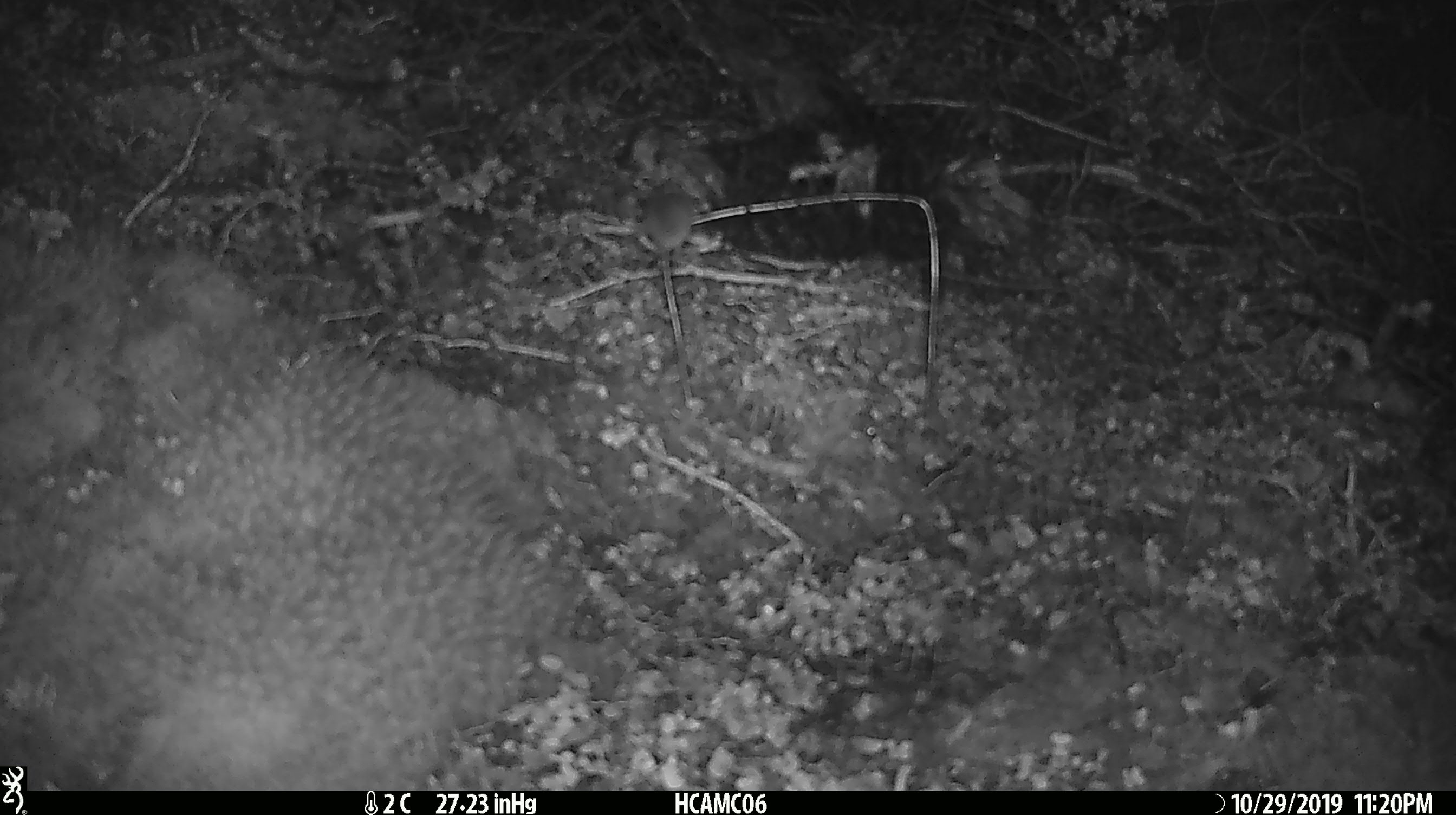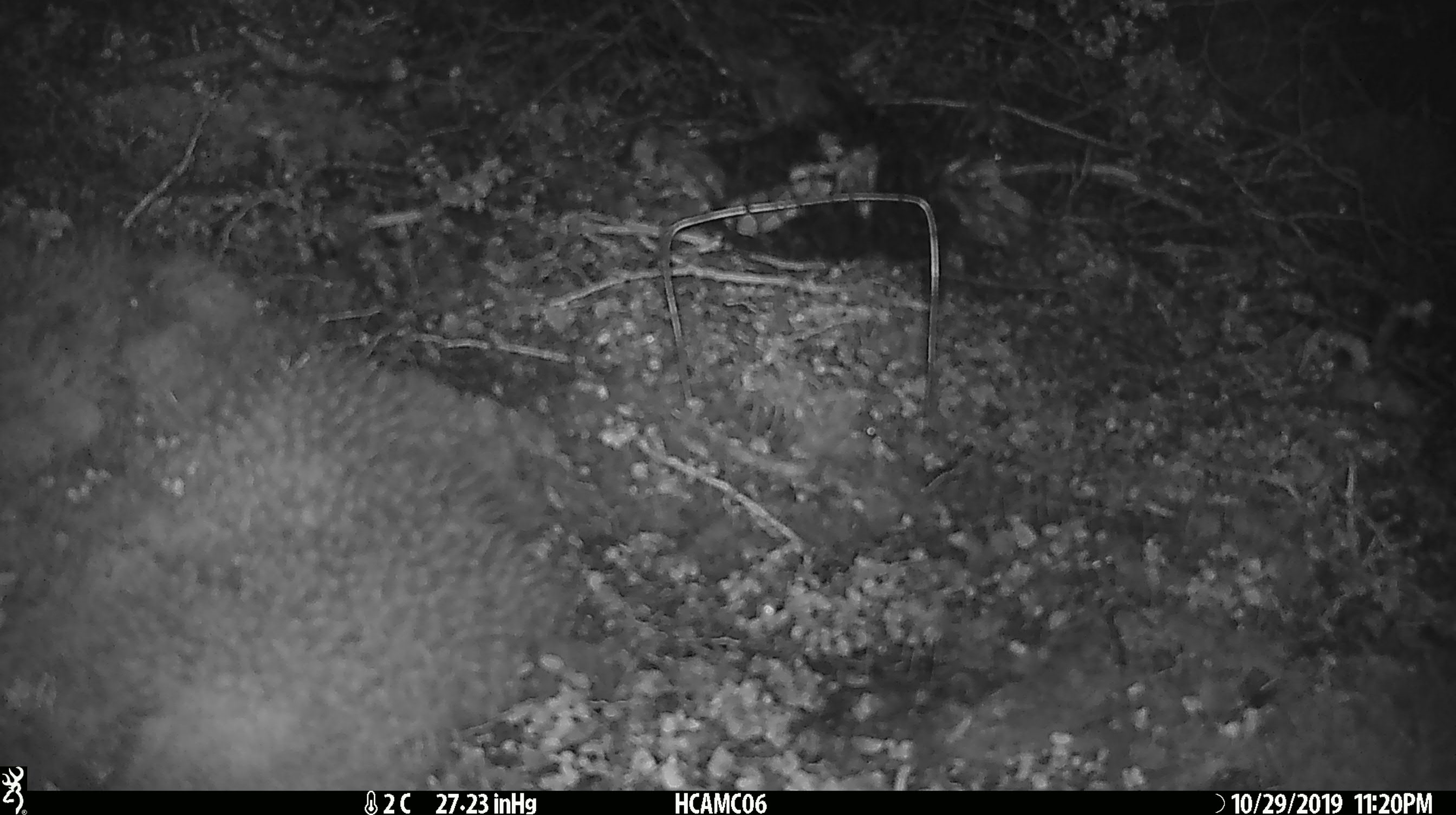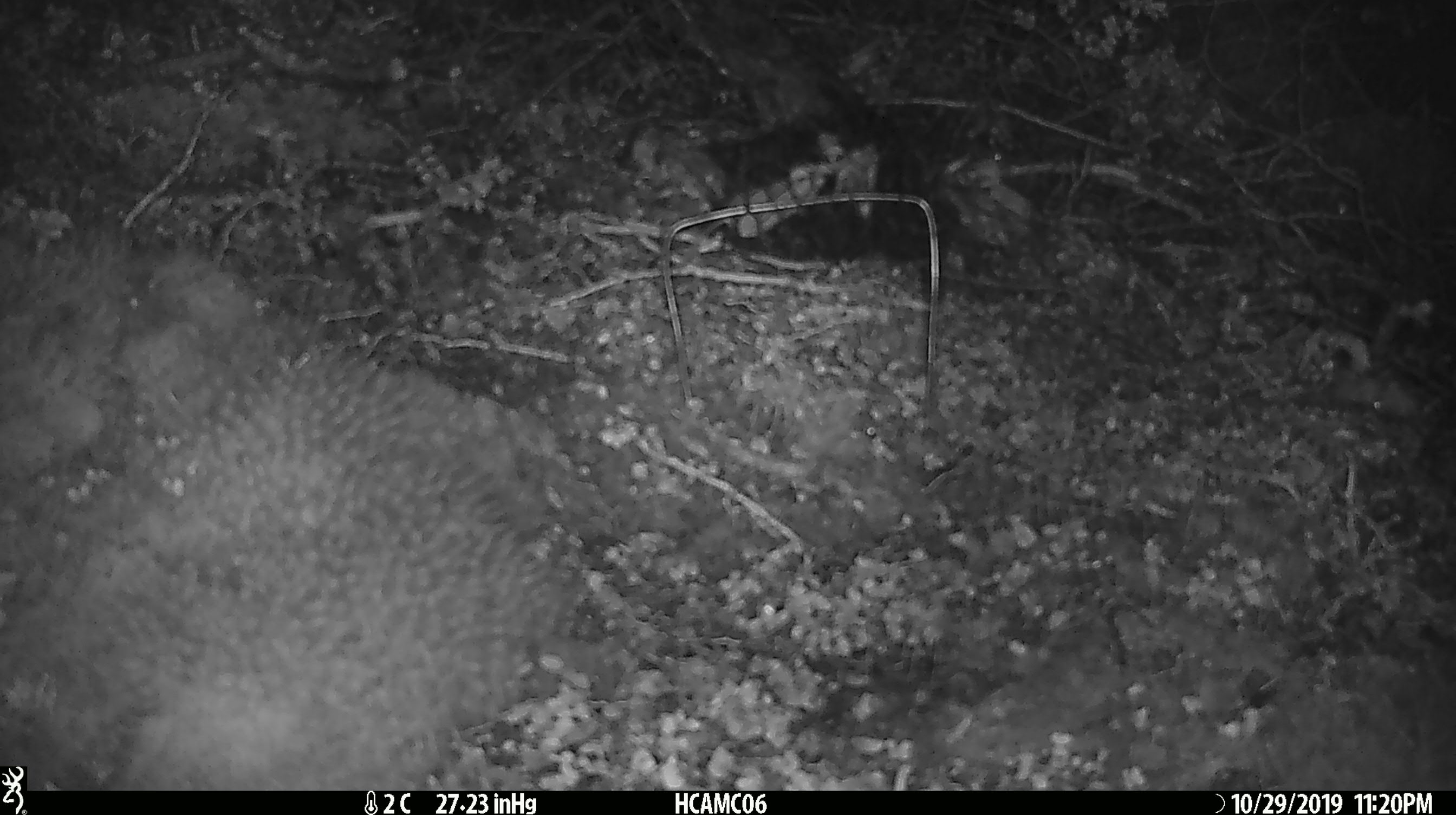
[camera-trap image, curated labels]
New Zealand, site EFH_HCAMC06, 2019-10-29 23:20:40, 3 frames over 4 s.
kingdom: Animalia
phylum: Chordata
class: Mammalia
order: Rodentia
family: Muridae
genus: Mus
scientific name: Mus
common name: mouse